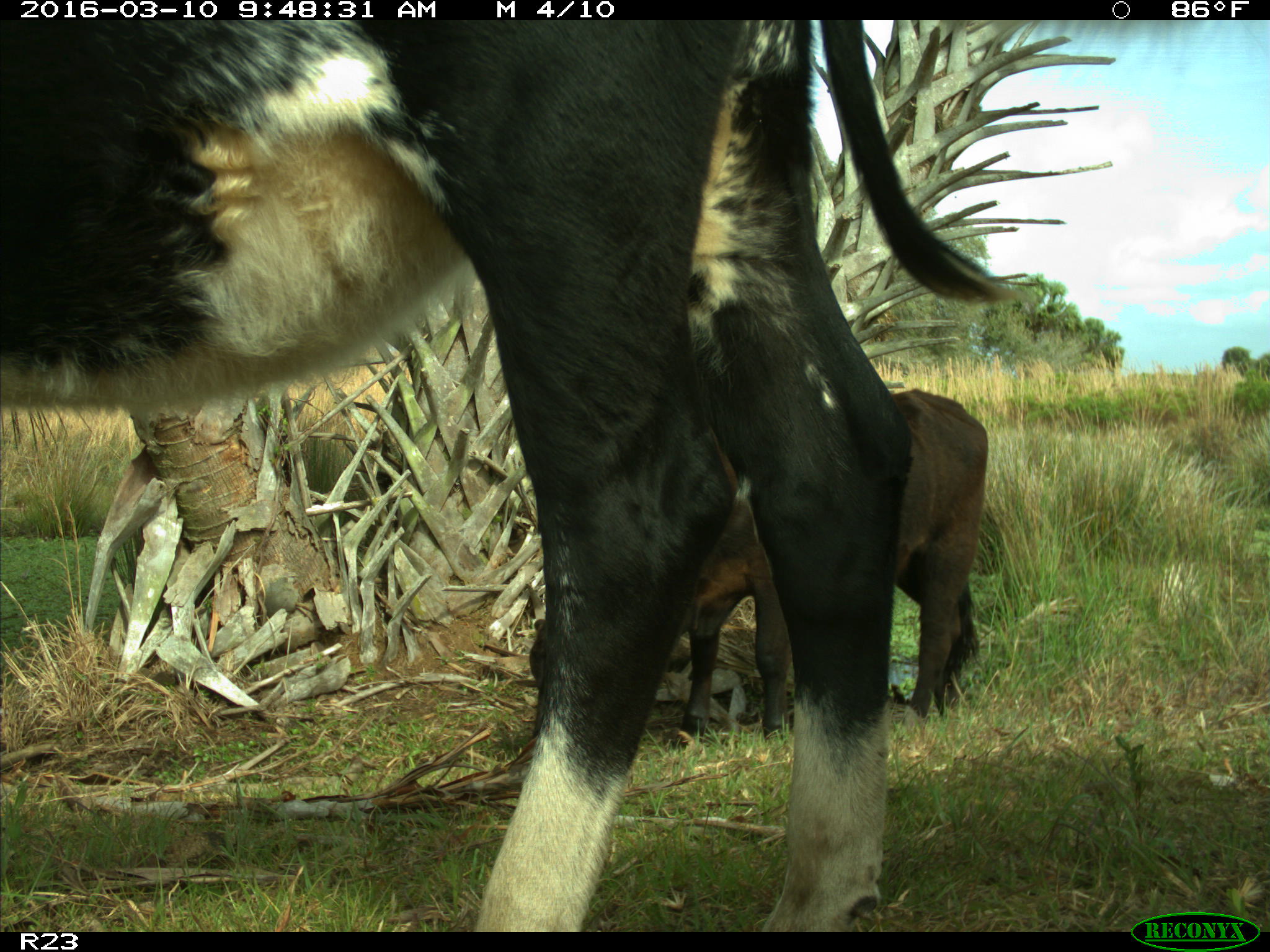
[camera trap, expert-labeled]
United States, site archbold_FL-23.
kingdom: Animalia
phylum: Chordata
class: Mammalia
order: Artiodactyla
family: Bovidae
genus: Bos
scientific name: Bos taurus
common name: domestic cow